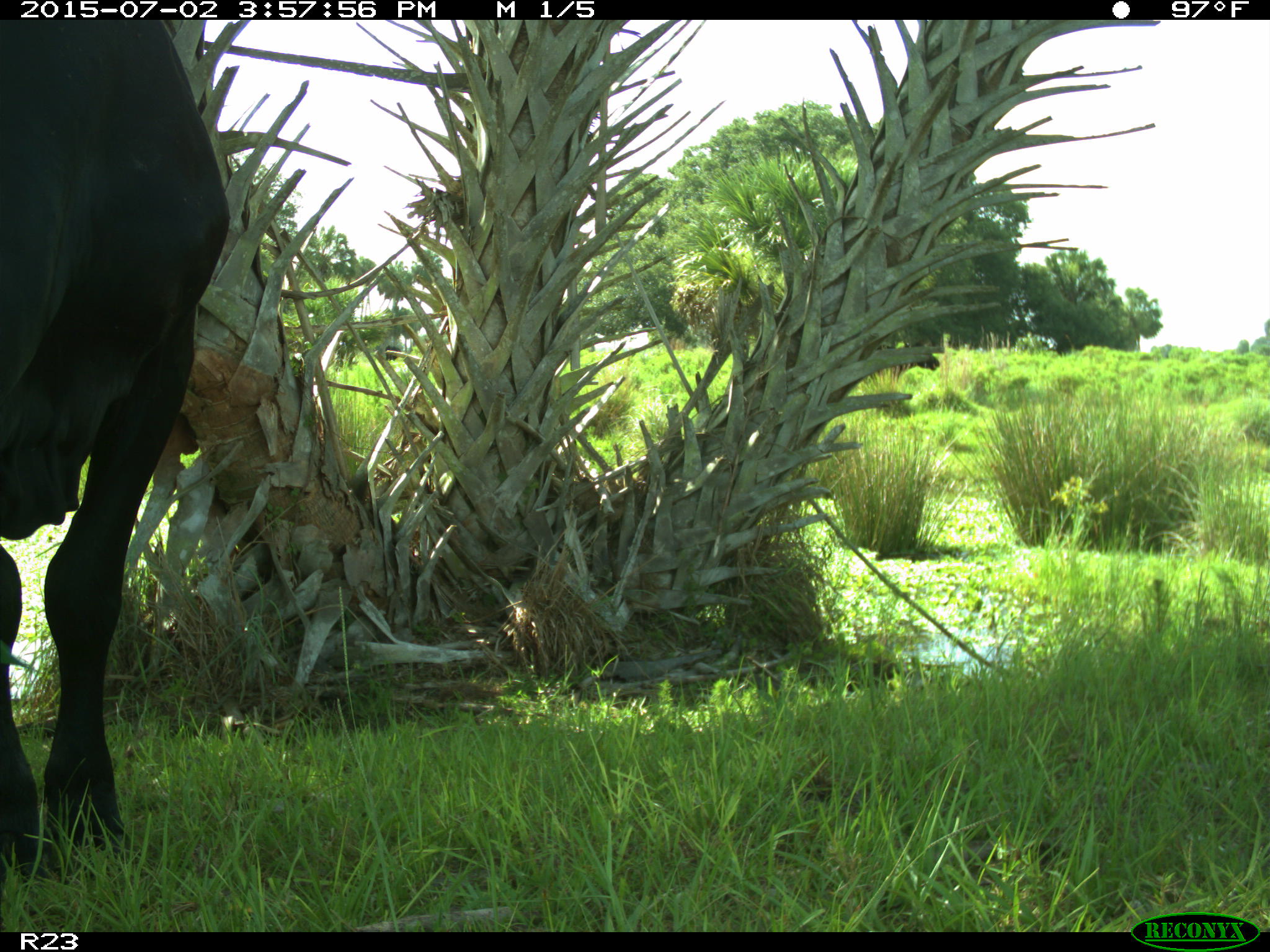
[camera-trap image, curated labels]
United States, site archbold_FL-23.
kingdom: Animalia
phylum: Chordata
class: Mammalia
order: Artiodactyla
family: Bovidae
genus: Bos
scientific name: Bos taurus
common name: domestic cow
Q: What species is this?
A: Bos taurus (domestic cow).